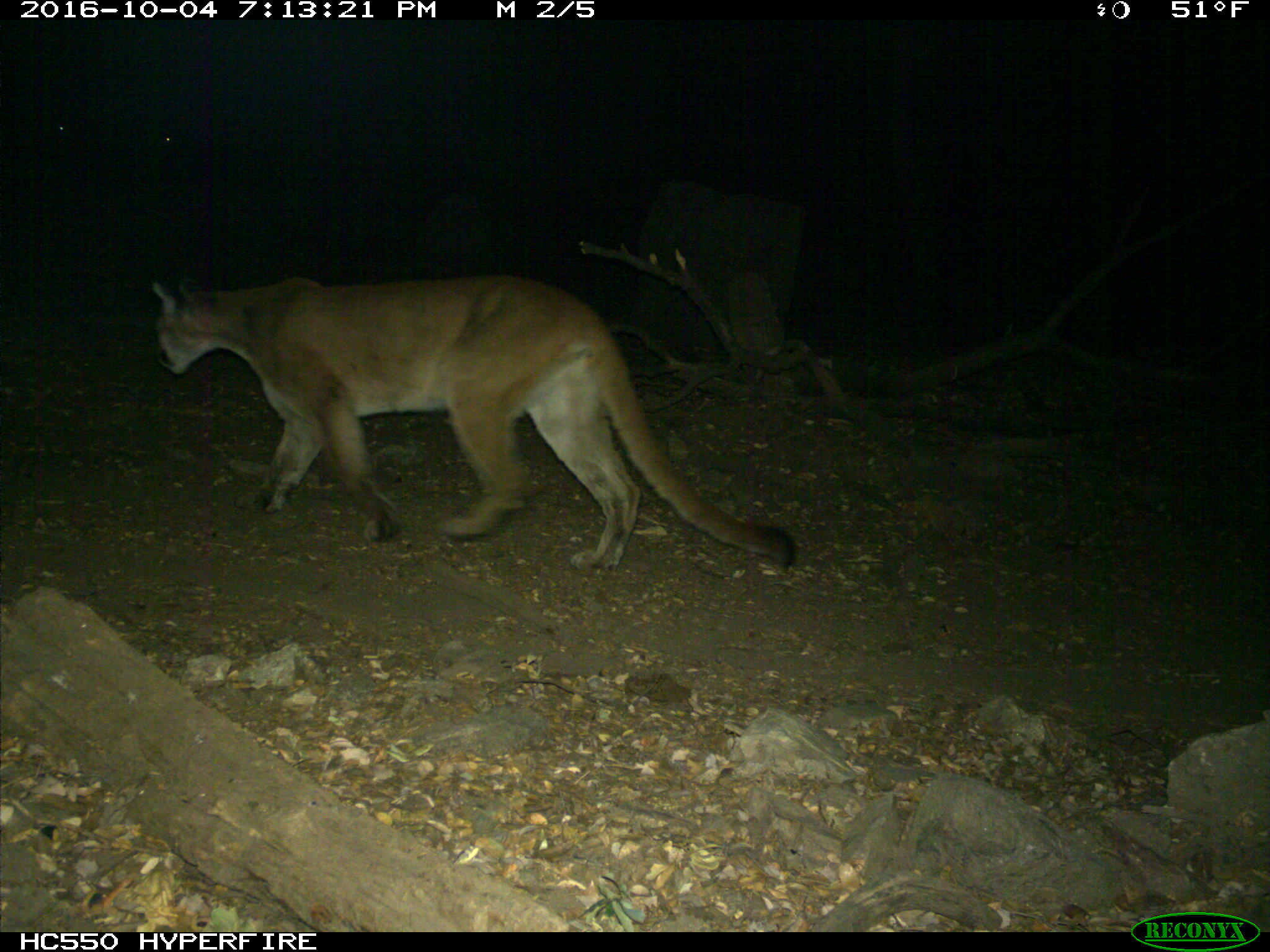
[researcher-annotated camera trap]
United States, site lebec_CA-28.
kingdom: Animalia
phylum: Chordata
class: Mammalia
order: Carnivora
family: Felidae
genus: Puma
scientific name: Puma concolor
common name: mountain lion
Puma concolor (mountain lion).